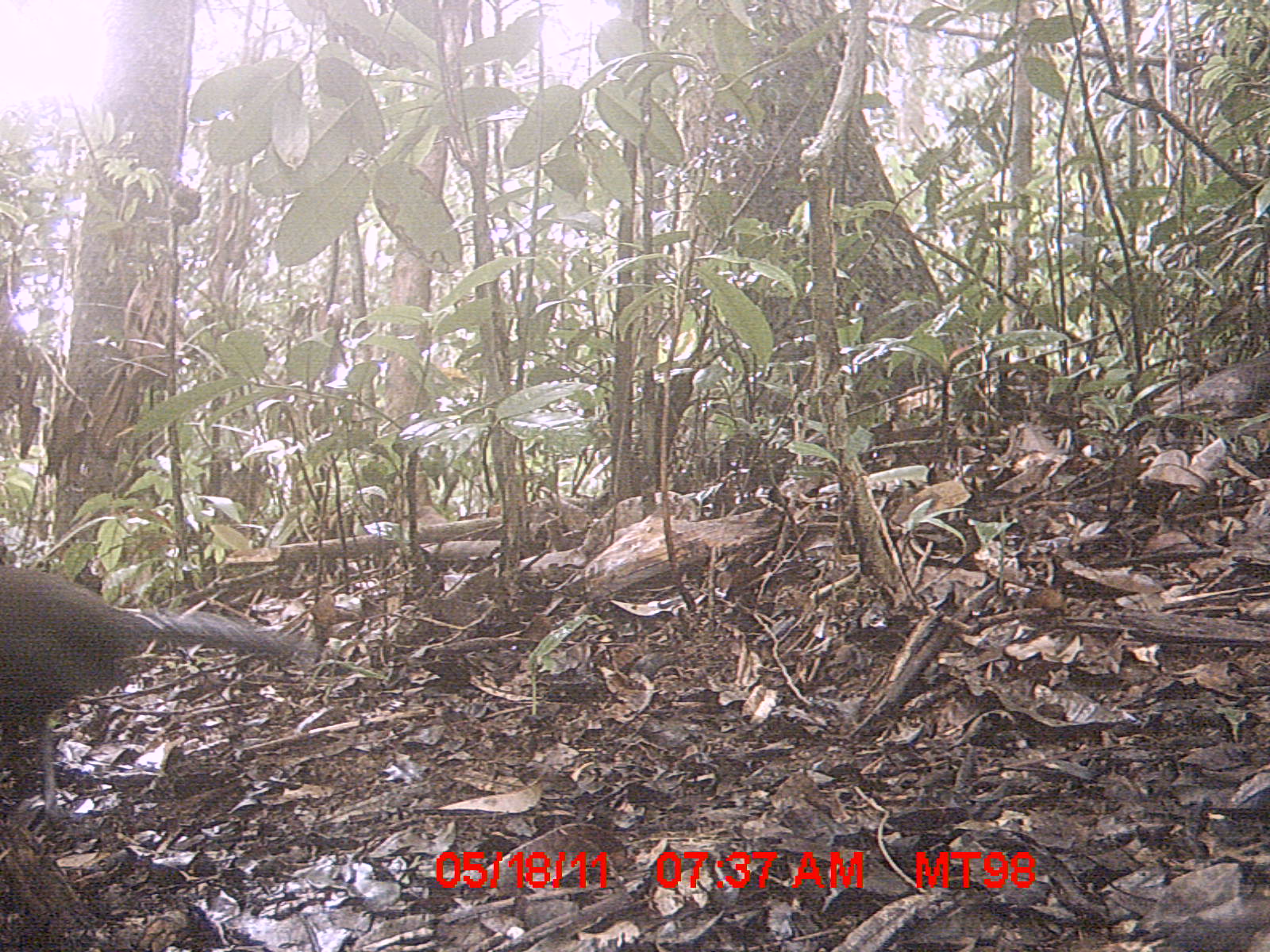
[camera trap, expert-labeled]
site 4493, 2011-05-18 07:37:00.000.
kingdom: Animalia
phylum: Chordata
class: Aves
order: Cuculiformes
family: Cuculidae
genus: Coua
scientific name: Coua serriana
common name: red-breasted coua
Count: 1.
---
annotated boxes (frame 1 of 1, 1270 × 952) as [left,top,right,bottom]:
coua serriana: [0,564,316,818]